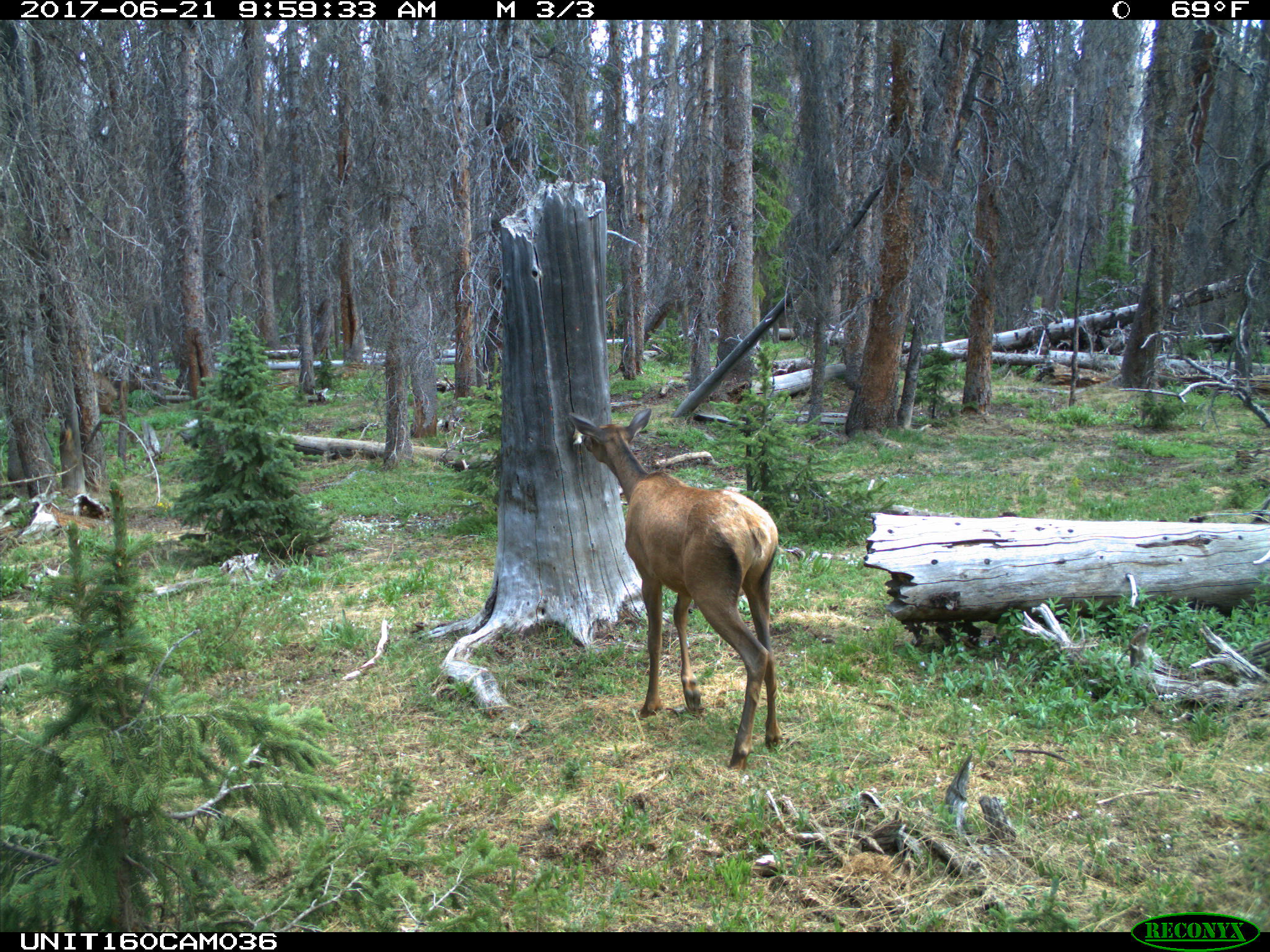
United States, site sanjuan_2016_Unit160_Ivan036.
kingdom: Animalia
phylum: Chordata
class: Mammalia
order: Artiodactyla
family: Cervidae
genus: Cervus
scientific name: Cervus elaphus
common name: red deer